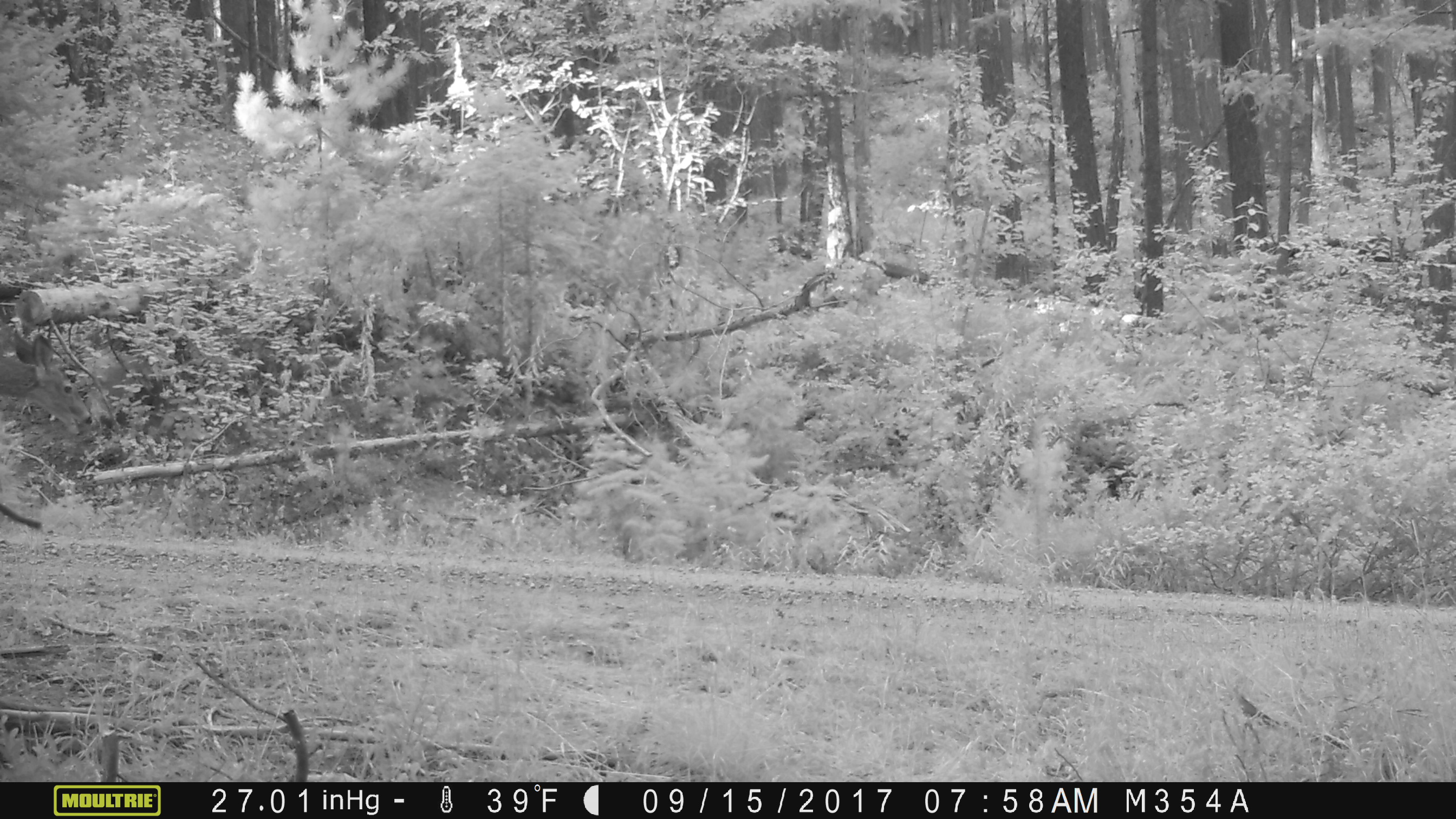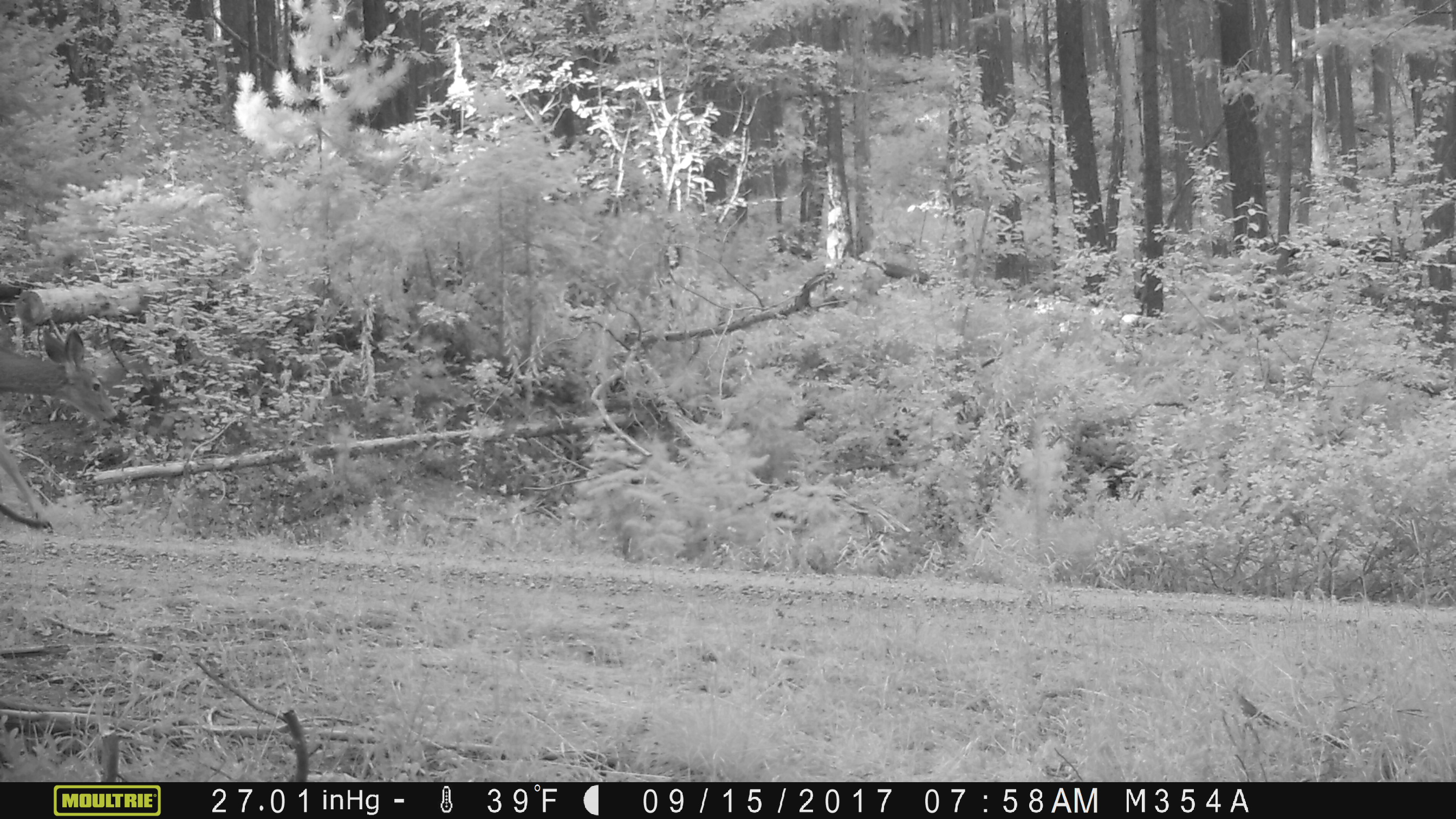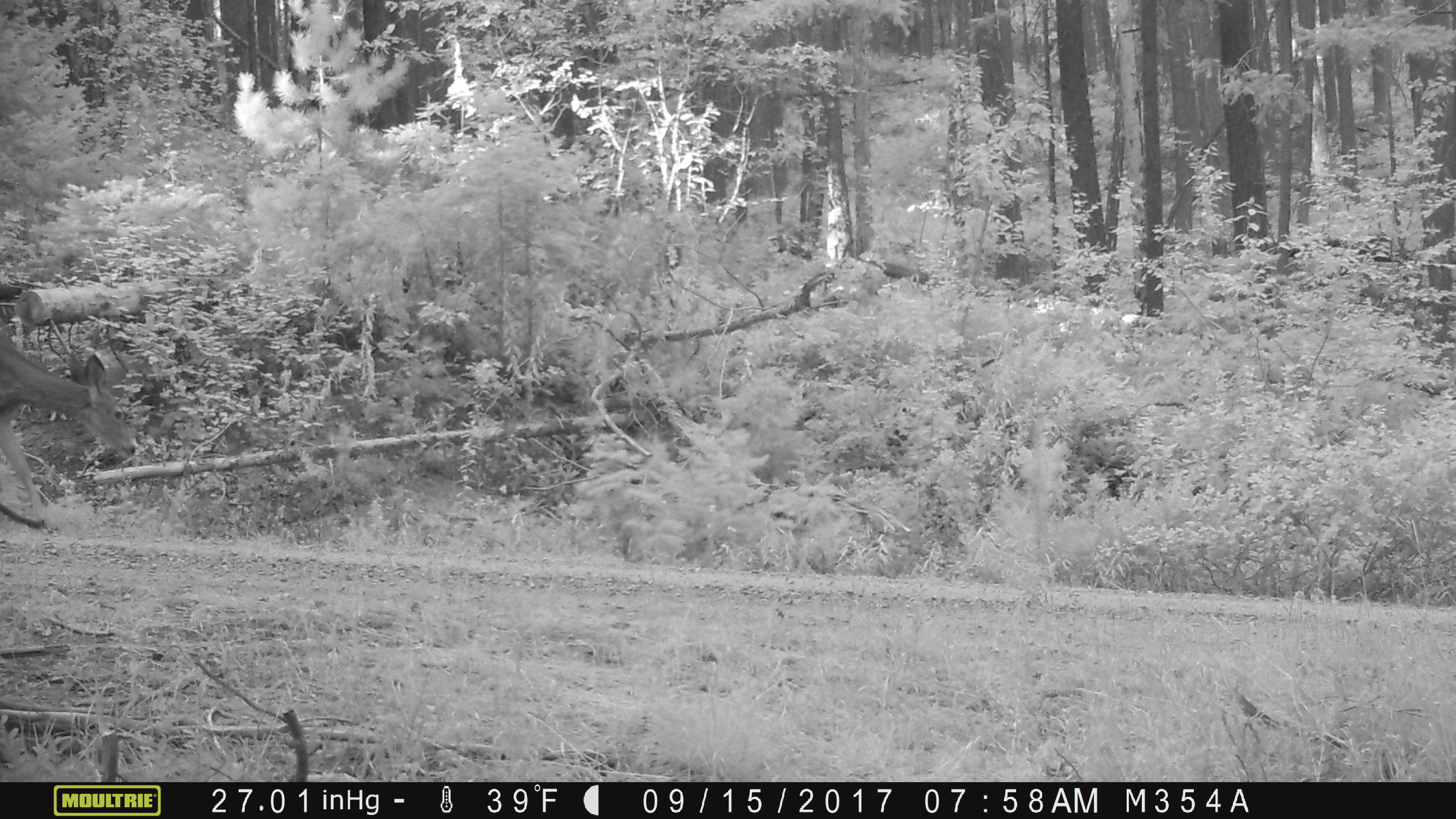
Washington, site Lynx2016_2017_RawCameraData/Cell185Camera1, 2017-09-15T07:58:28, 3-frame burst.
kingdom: Animalia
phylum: Chordata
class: Mammalia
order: Artiodactyla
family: Cervidae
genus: Odocoileus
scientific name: Odocoileus hemionus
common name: mule deer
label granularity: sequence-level